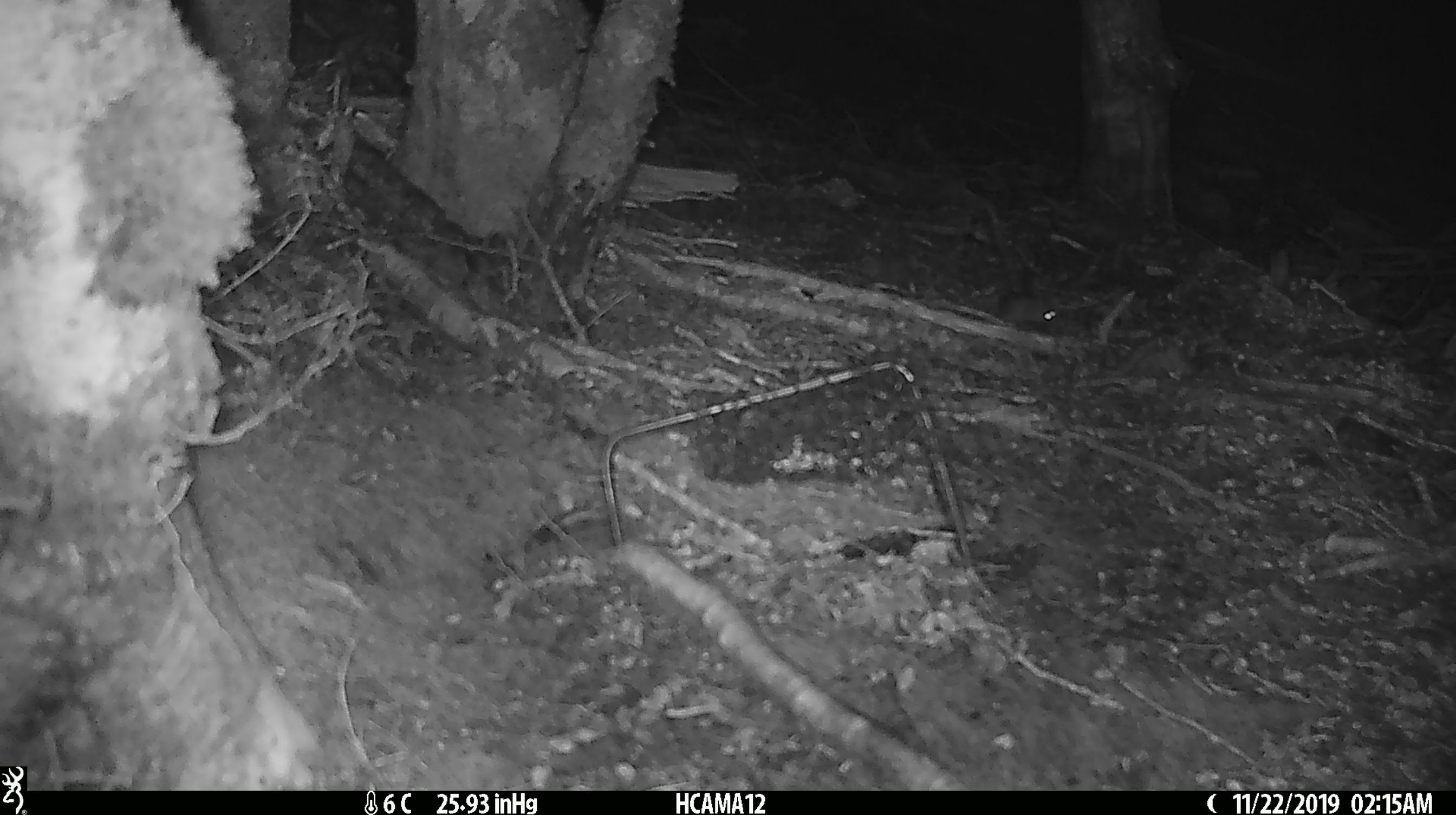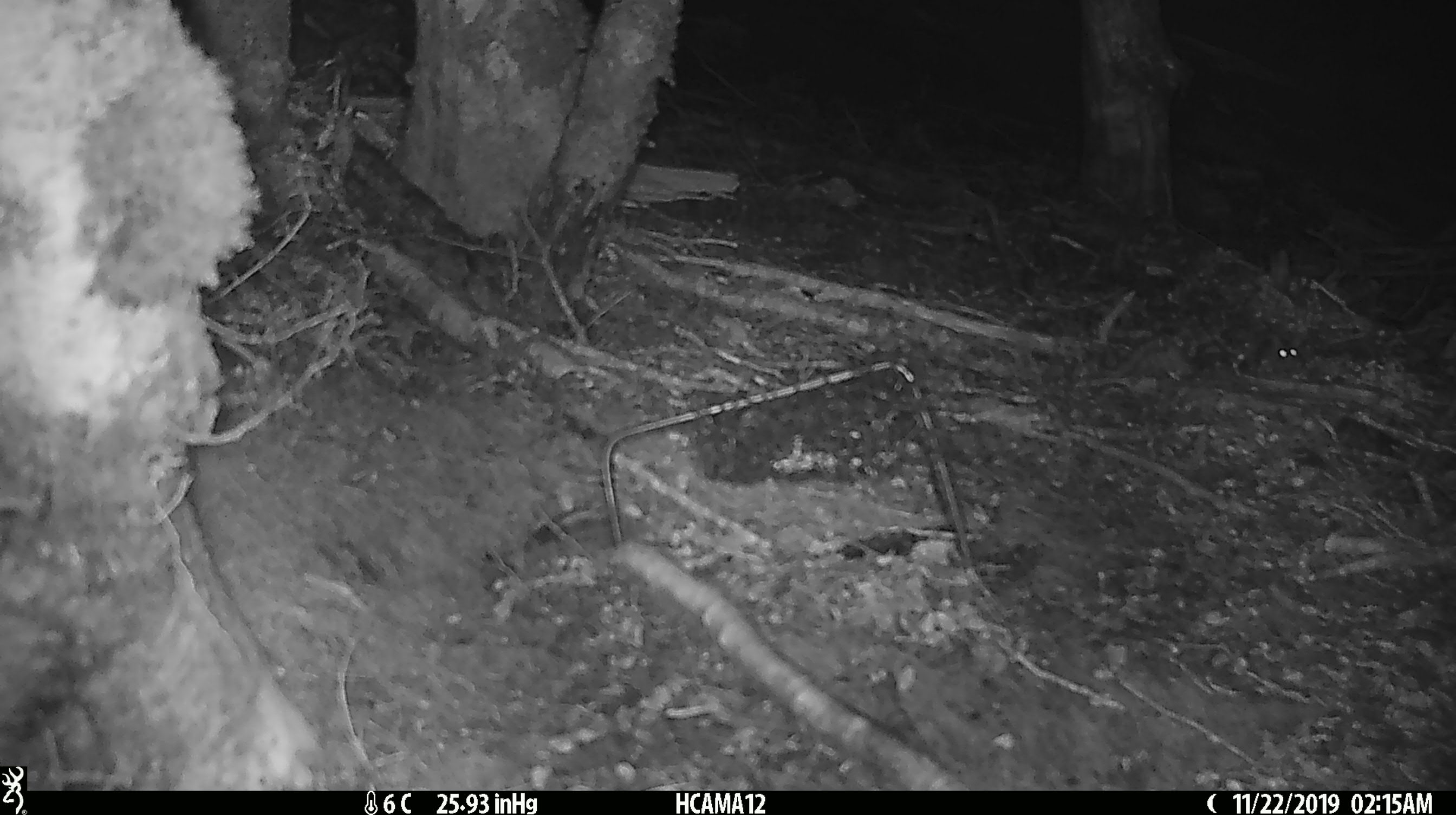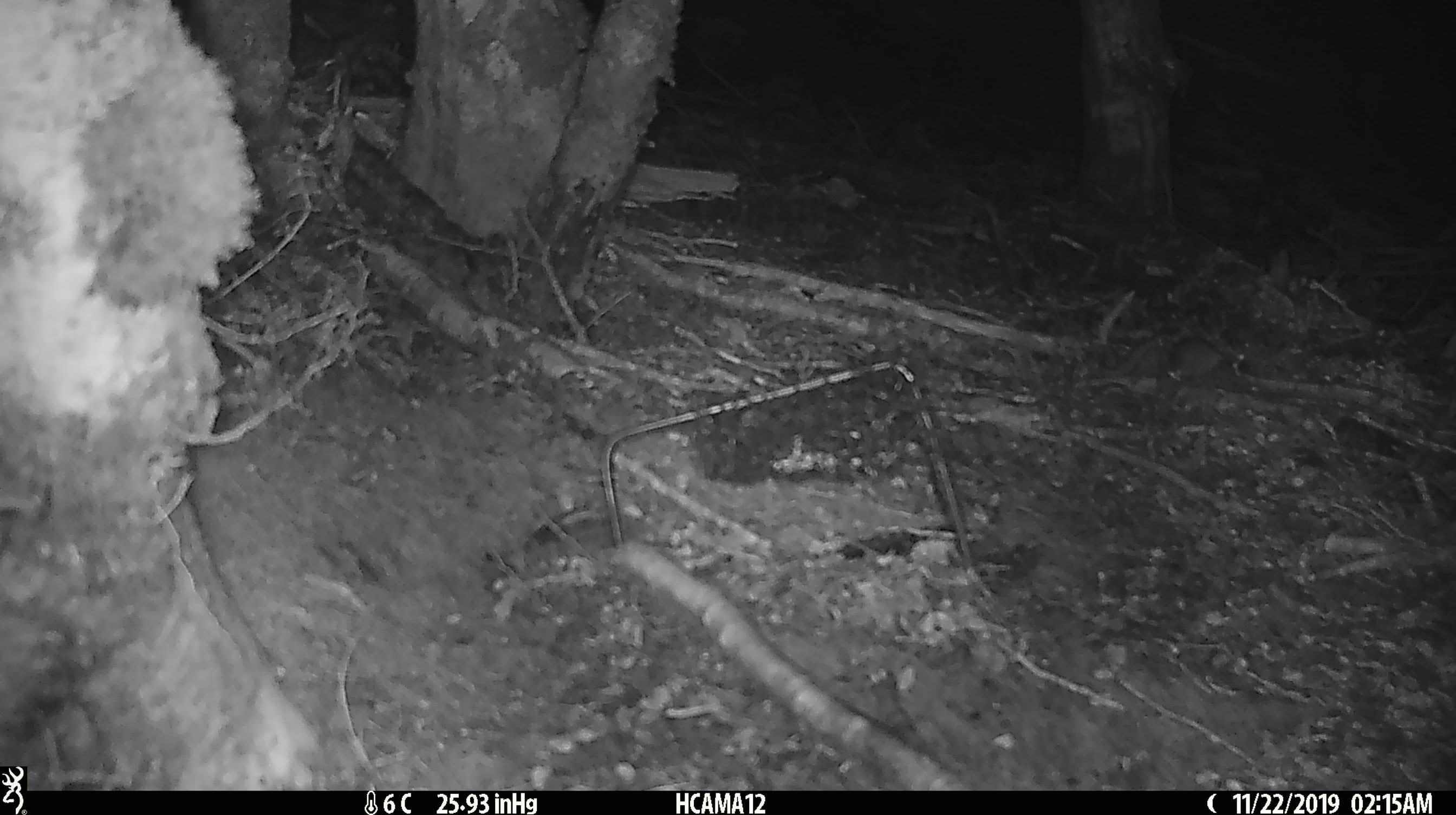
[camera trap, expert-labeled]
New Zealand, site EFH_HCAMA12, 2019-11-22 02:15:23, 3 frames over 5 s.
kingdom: Animalia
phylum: Chordata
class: Mammalia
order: Rodentia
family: Muridae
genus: Mus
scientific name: Mus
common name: mouse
Mouse (Mus).